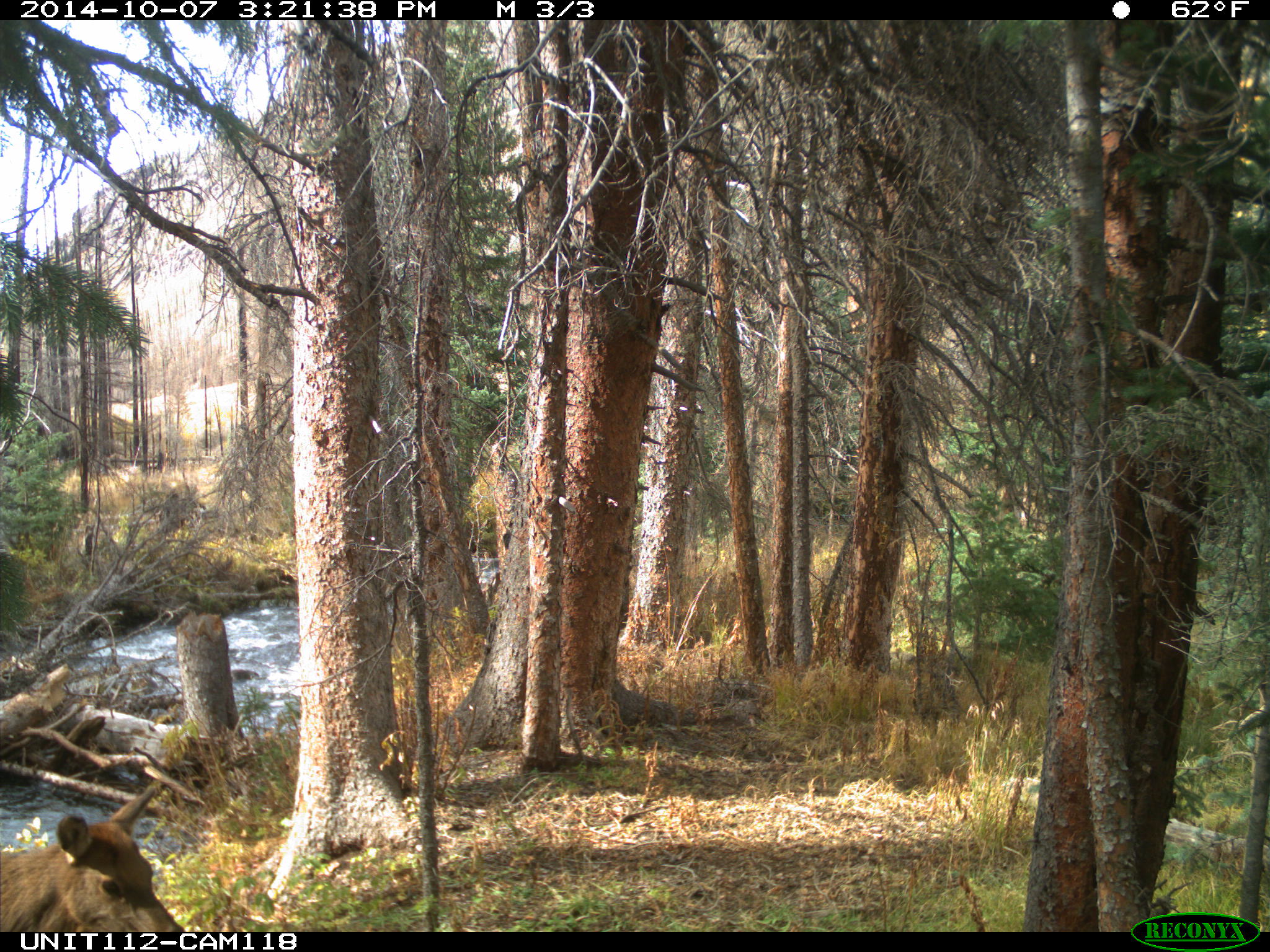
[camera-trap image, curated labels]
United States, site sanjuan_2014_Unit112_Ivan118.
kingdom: Animalia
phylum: Chordata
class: Mammalia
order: Artiodactyla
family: Cervidae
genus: Cervus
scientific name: Cervus elaphus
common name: red deer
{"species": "Cervus elaphus (red deer)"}